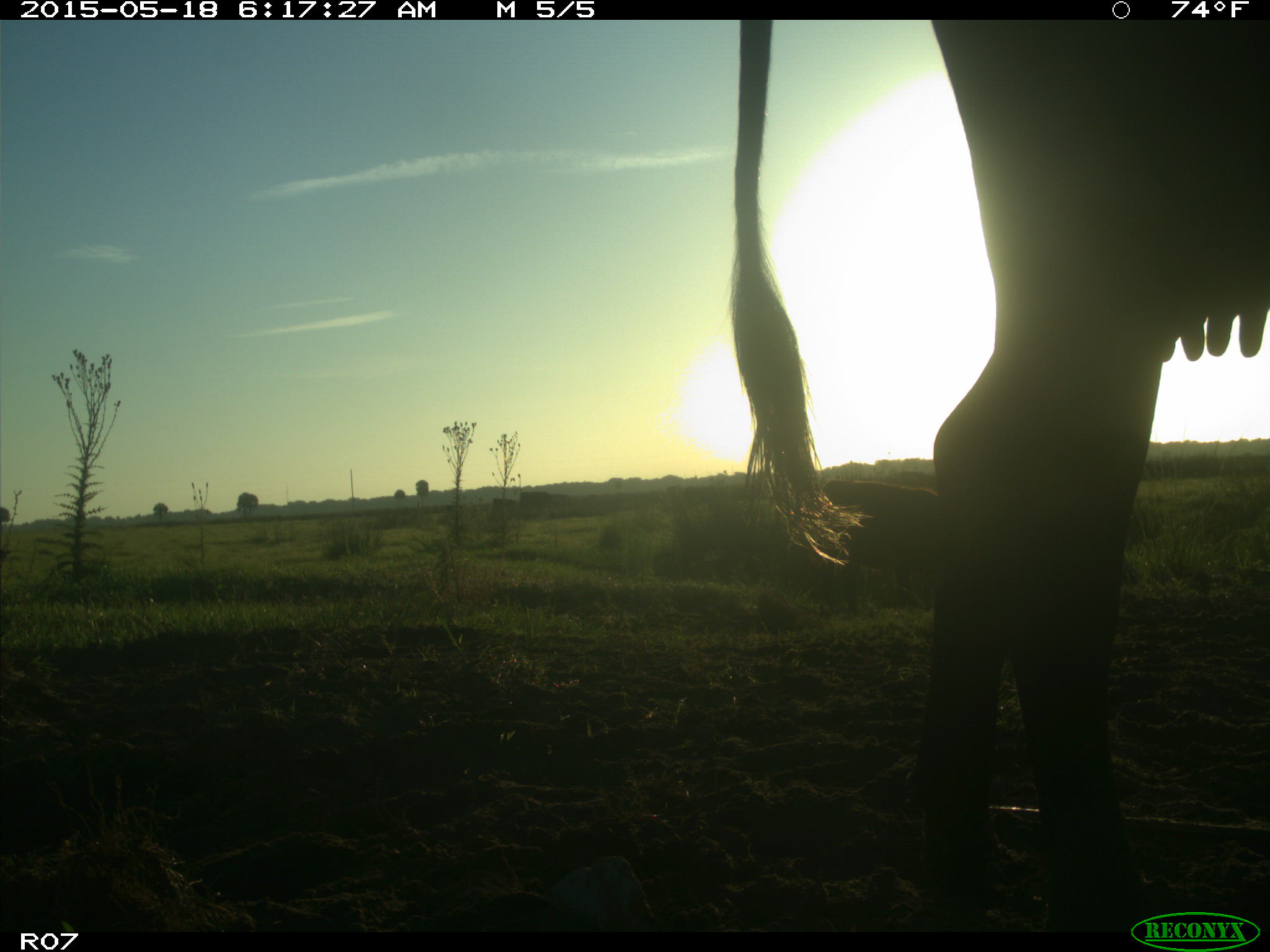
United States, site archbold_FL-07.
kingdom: Animalia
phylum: Chordata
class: Mammalia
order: Artiodactyla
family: Bovidae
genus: Bos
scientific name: Bos taurus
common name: domestic cow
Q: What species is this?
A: Bos taurus (domestic cow).